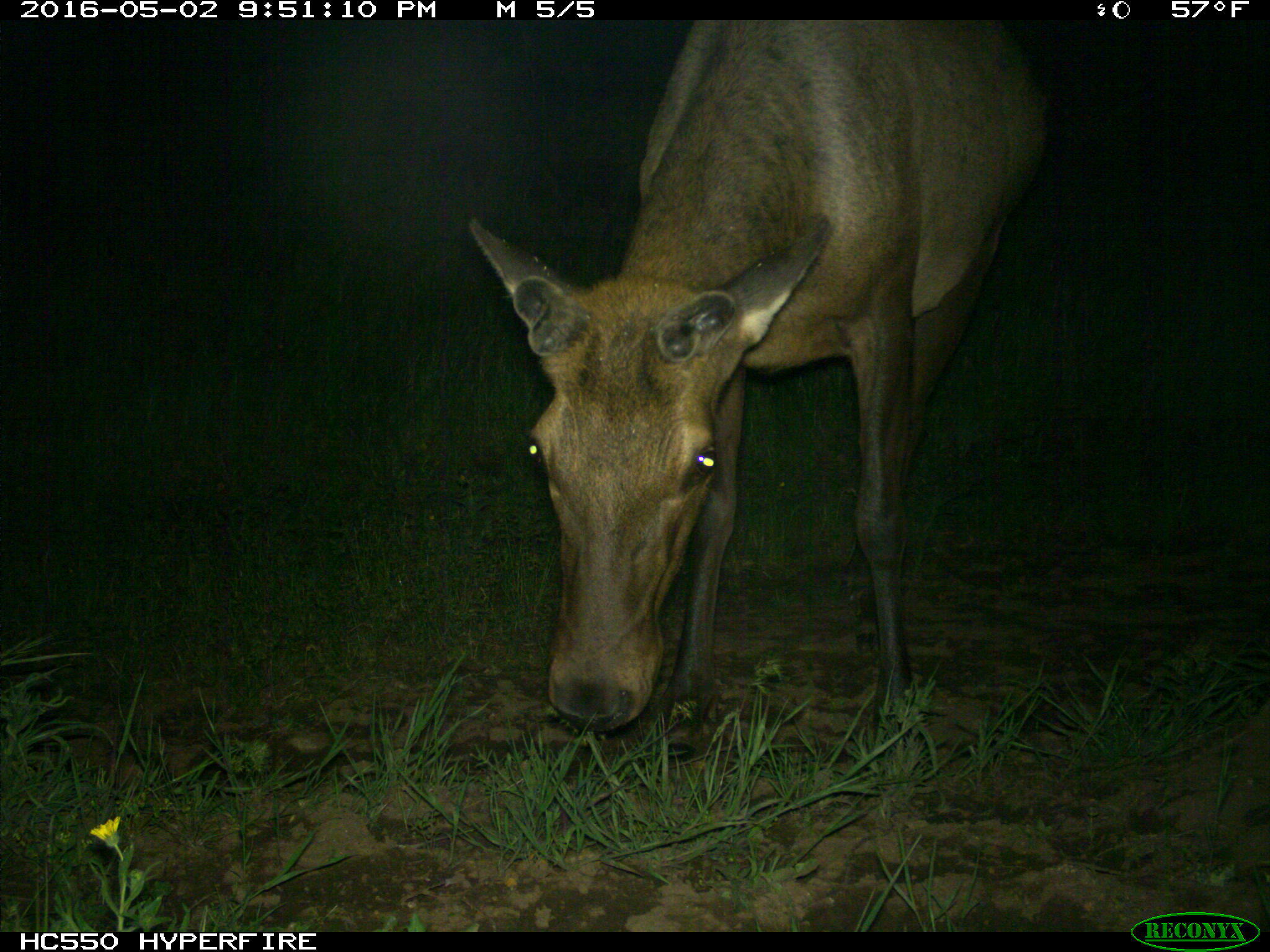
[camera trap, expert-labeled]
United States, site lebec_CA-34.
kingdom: Animalia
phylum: Chordata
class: Mammalia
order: Artiodactyla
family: Cervidae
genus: Cervus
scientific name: Cervus canadensis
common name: elk